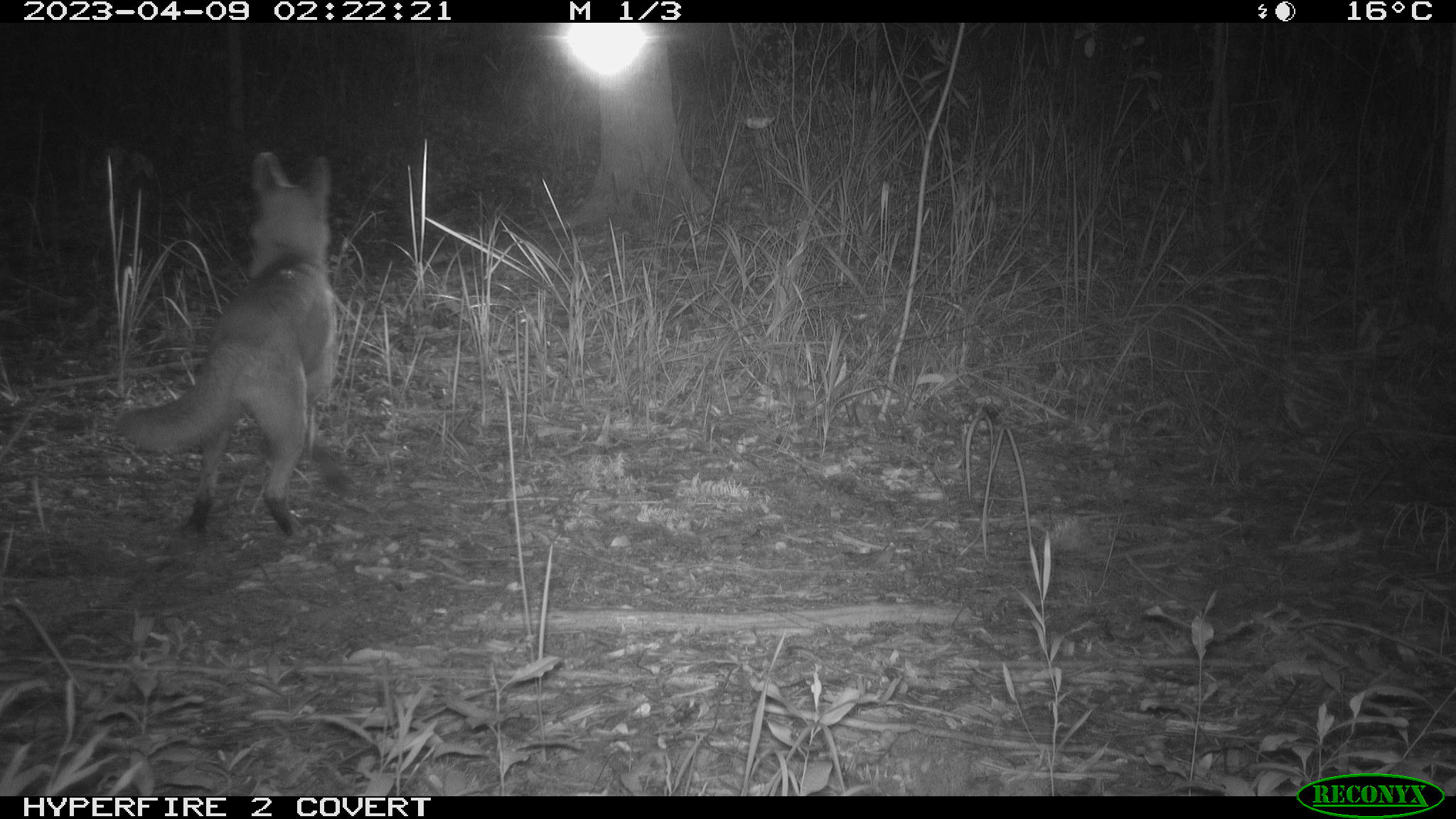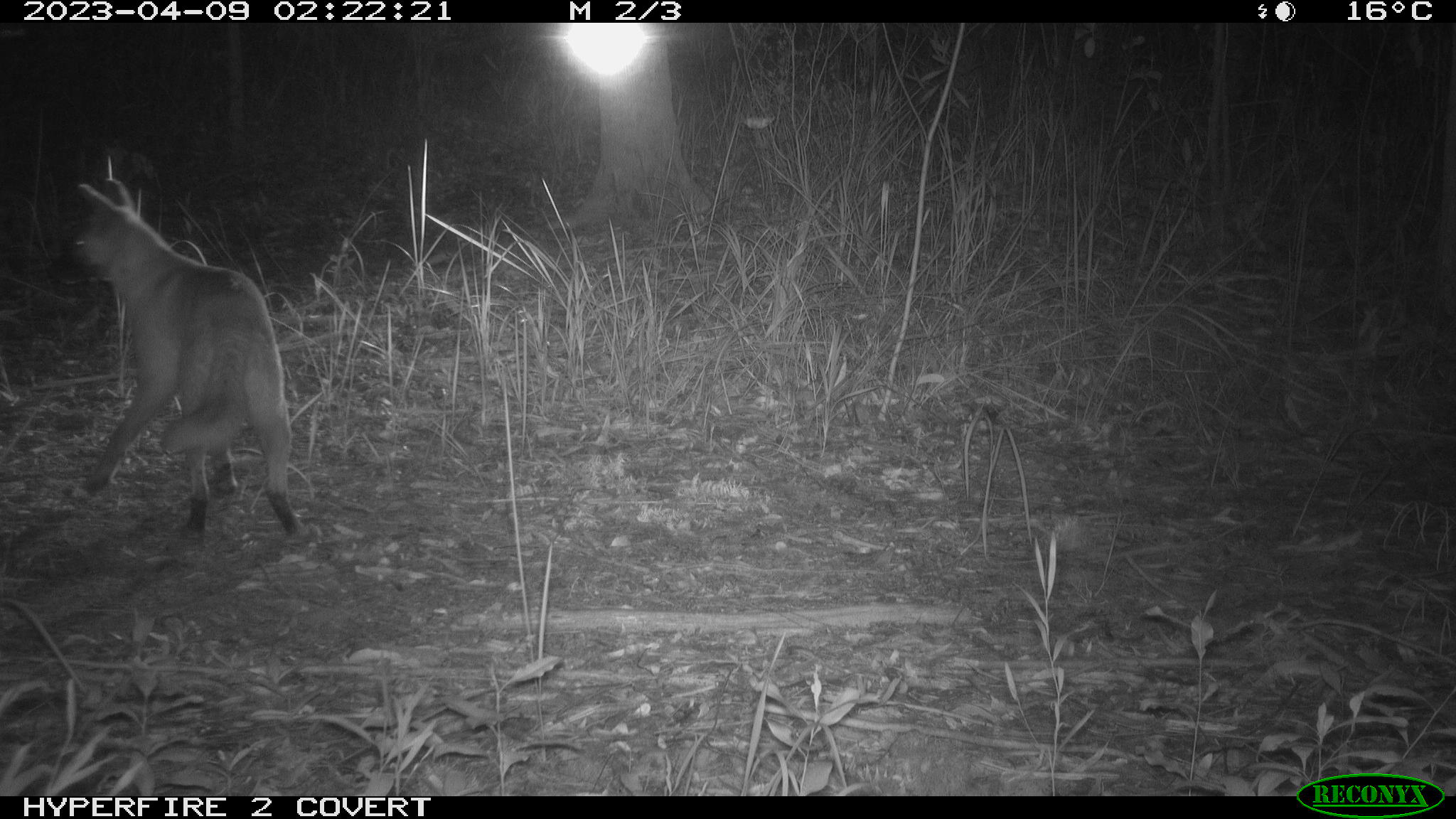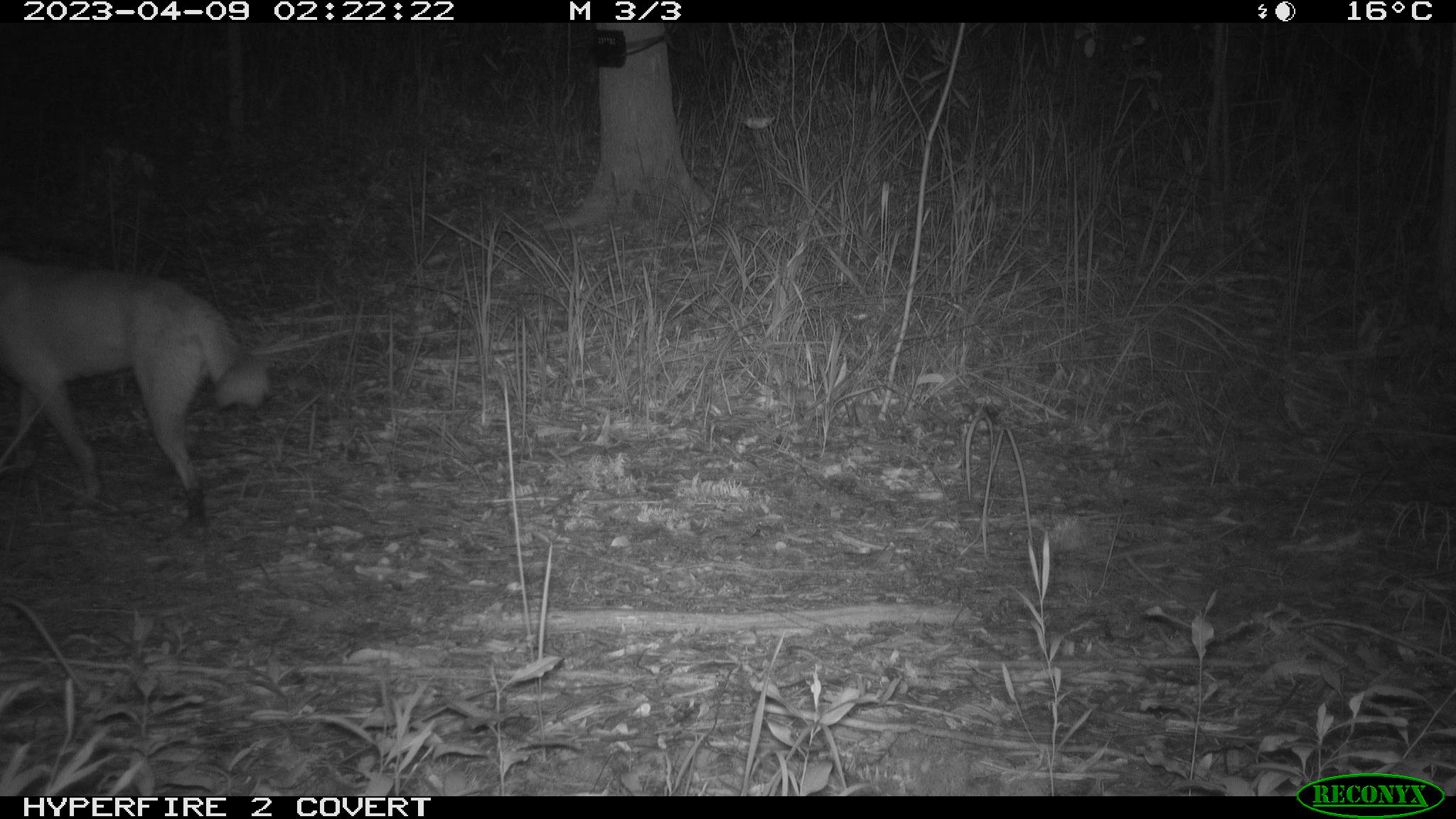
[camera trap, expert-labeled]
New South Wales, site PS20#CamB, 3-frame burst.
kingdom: Animalia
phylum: Chordata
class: Mammalia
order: Carnivora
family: Canidae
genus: Canis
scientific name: Canis familiaris dingo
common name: dingo